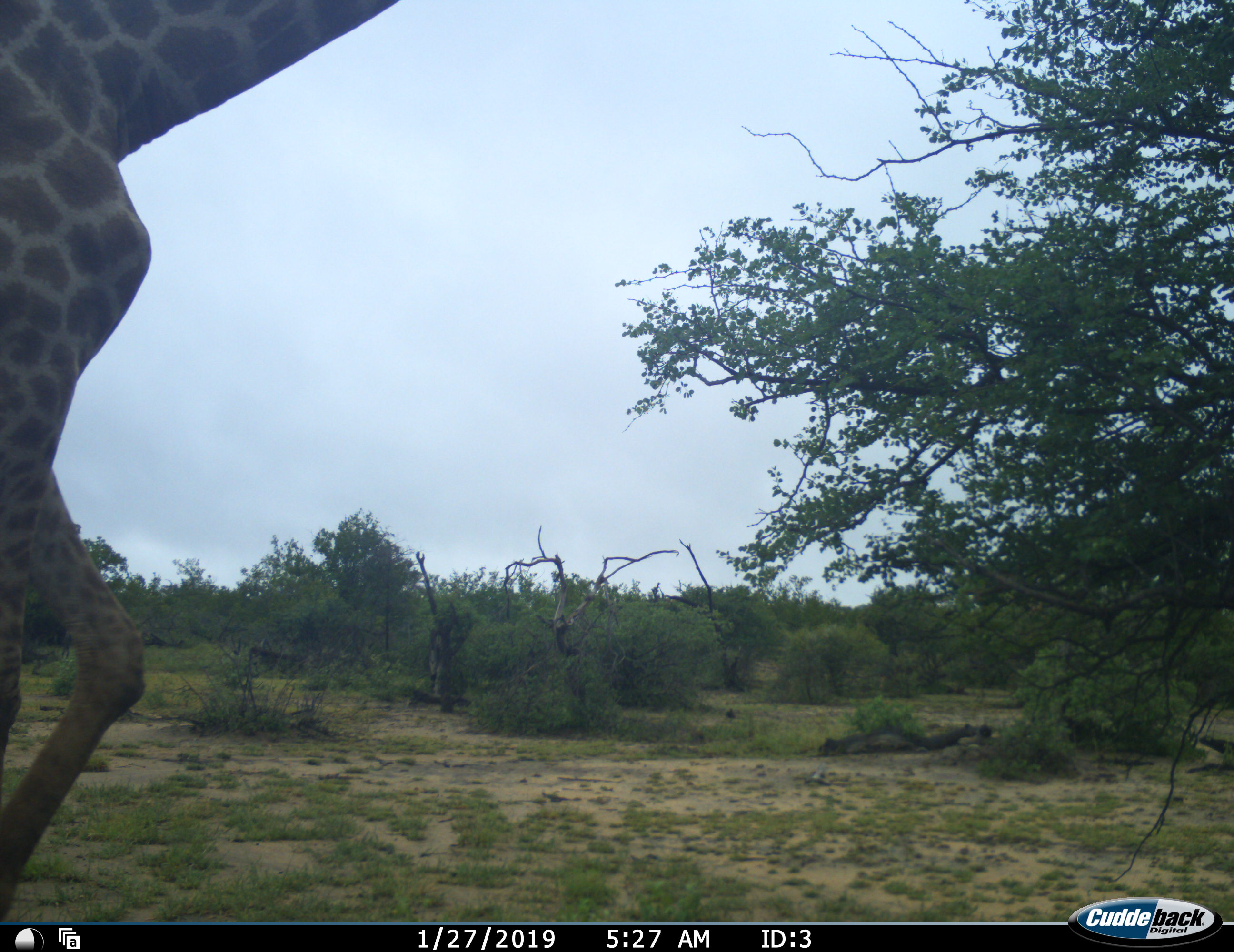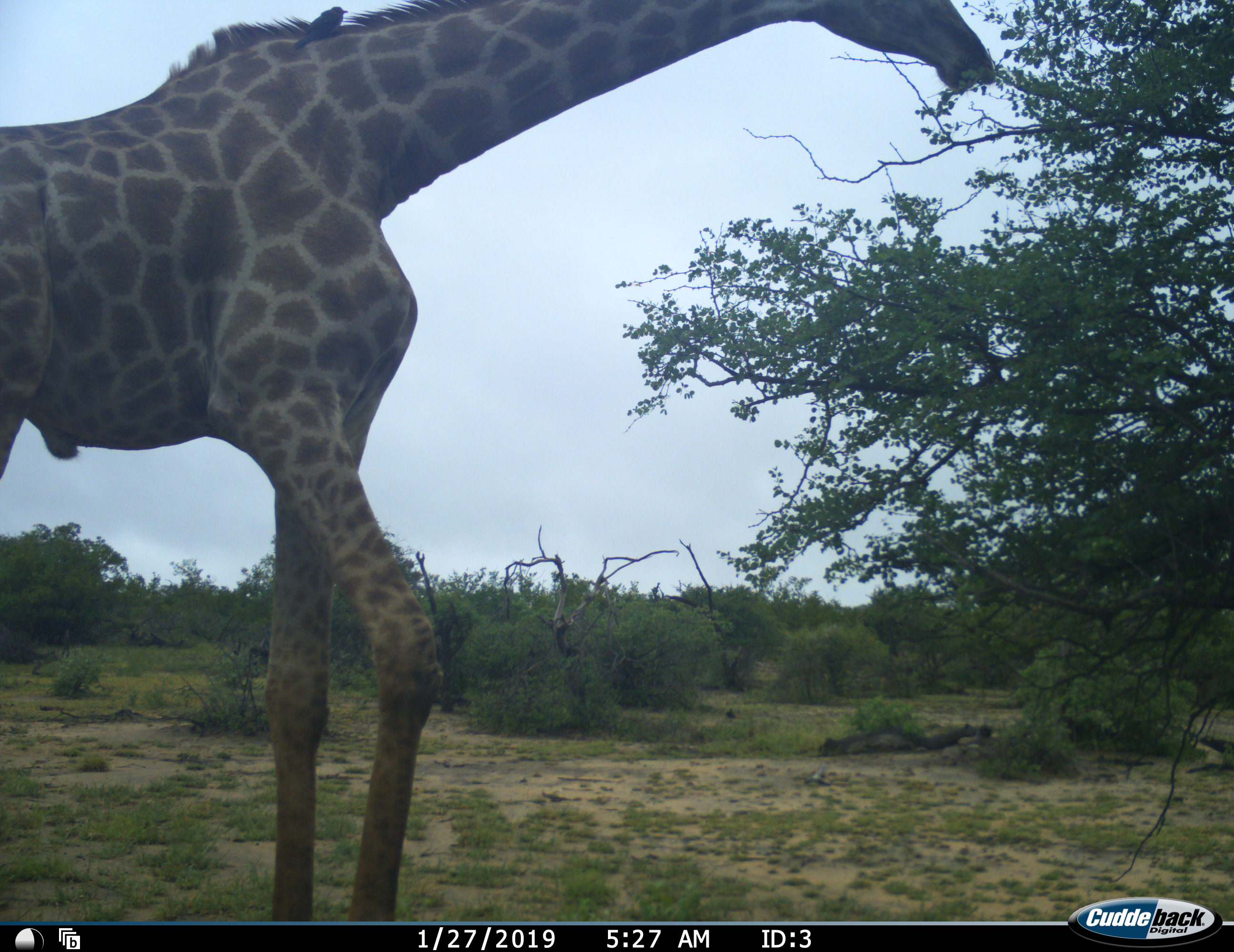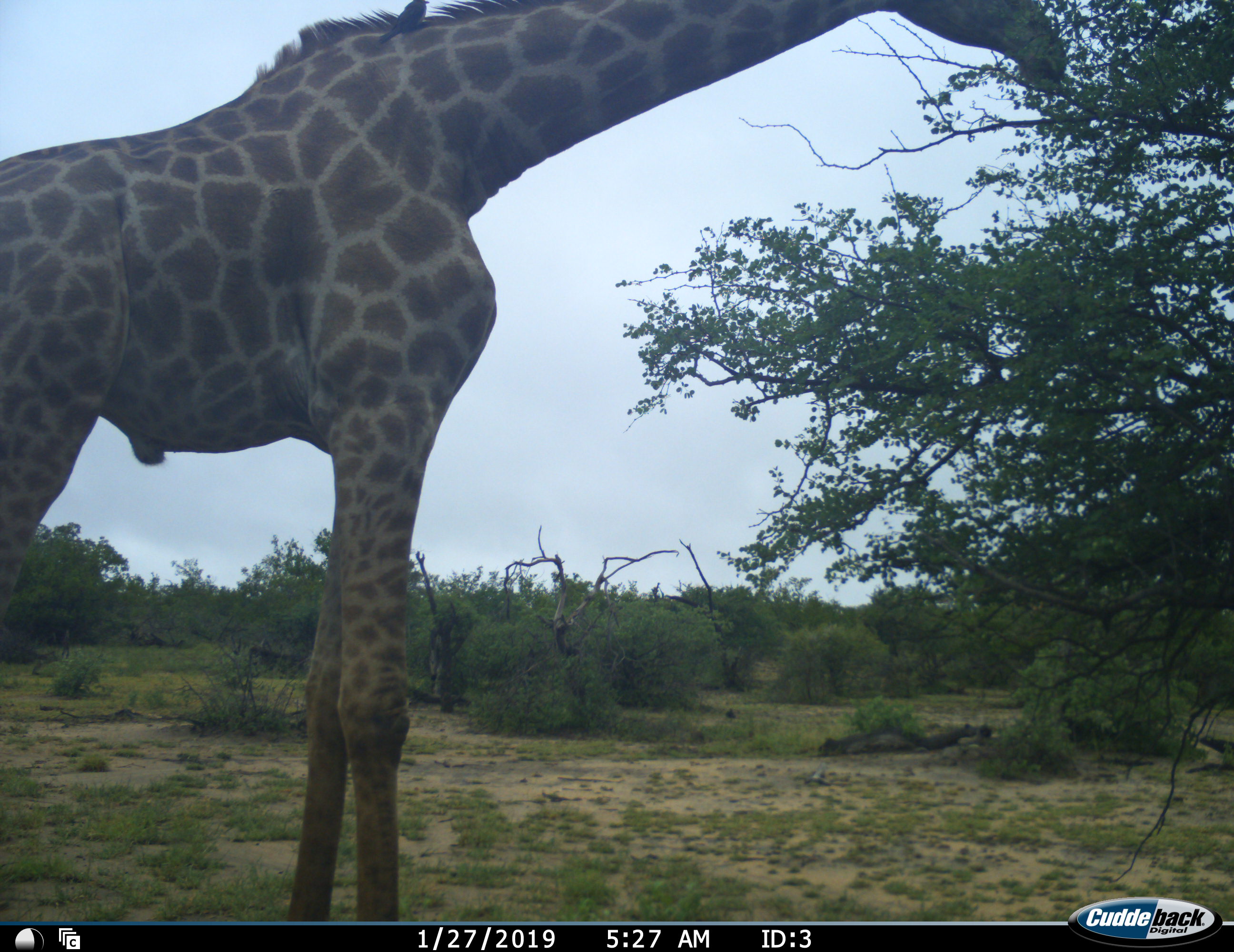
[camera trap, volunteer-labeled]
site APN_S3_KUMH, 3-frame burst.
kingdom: Animalia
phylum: Chordata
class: Mammalia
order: Artiodactyla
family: Giraffidae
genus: Giraffa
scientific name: Giraffa camelopardalis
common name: giraffe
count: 1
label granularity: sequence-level